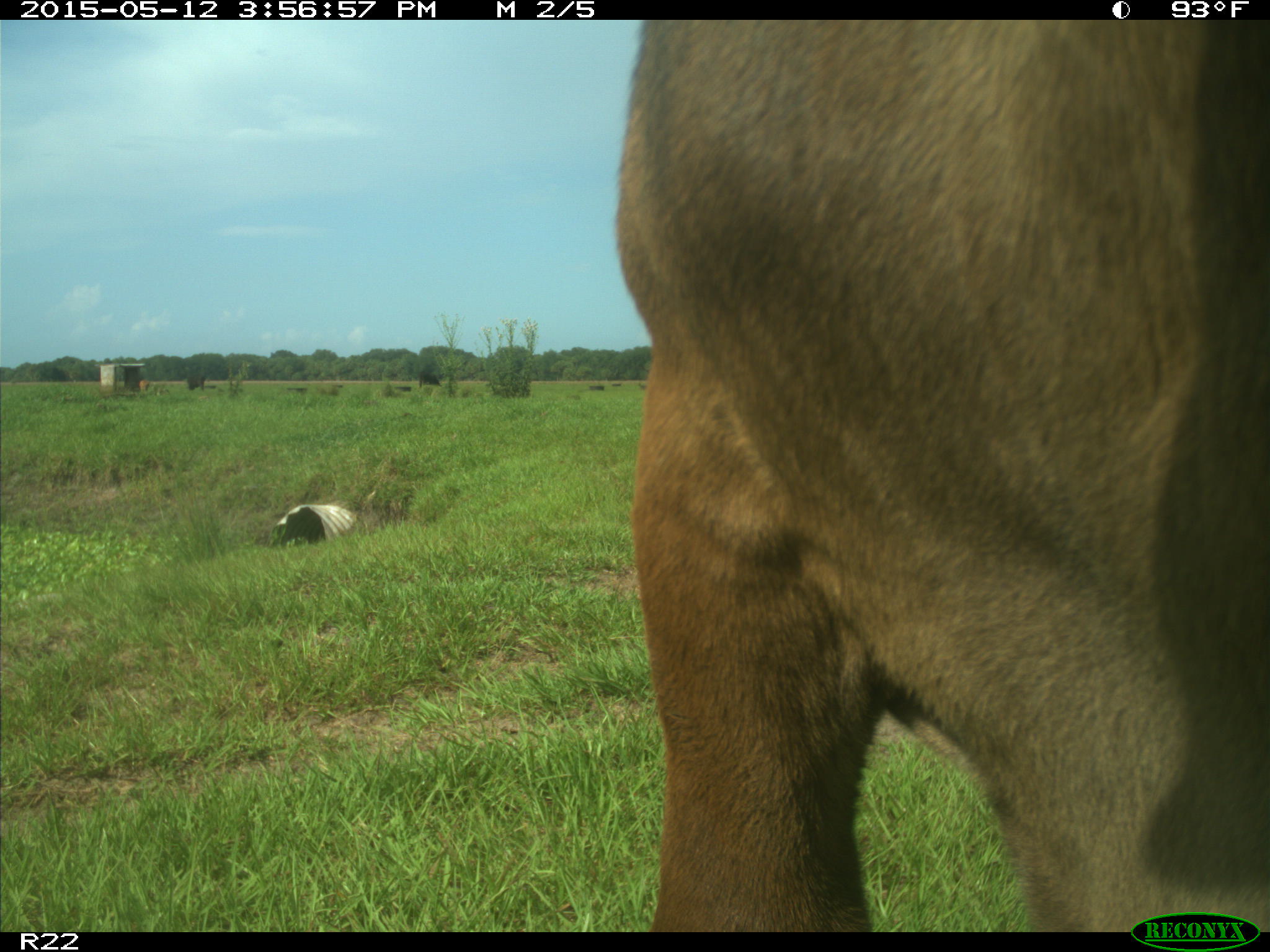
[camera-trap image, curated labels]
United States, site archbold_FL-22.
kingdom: Animalia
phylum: Chordata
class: Mammalia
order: Artiodactyla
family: Bovidae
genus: Bos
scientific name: Bos taurus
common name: domestic cow